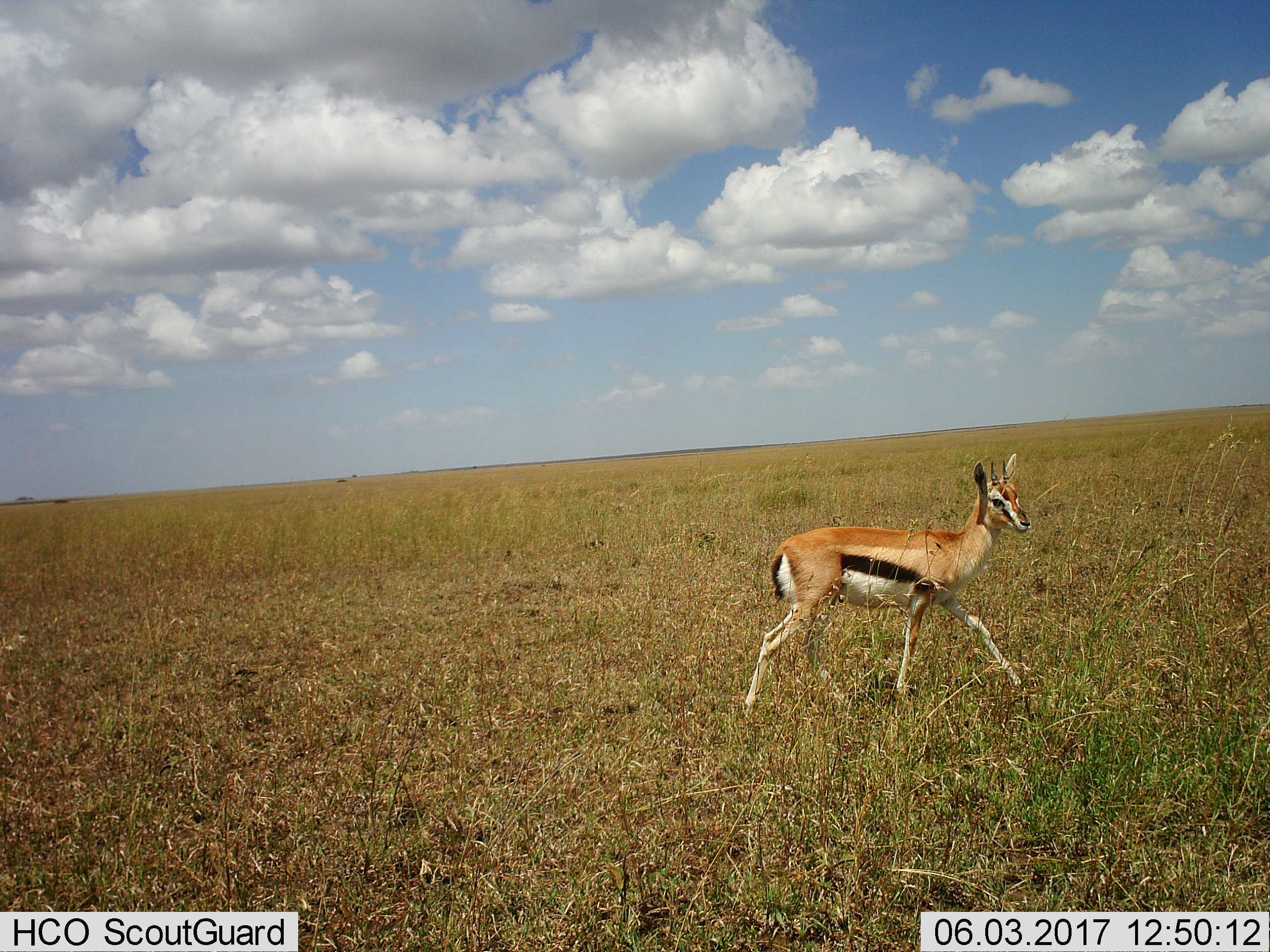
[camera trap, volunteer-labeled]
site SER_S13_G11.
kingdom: Animalia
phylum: Chordata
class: Mammalia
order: Artiodactyla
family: Bovidae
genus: Eudorcas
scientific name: Eudorcas thomsonii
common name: thomson's gazelle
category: gazellethomsons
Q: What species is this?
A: Gazellethomsons (thomson's gazelle) (Eudorcas thomsonii).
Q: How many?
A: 1.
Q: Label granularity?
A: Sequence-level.